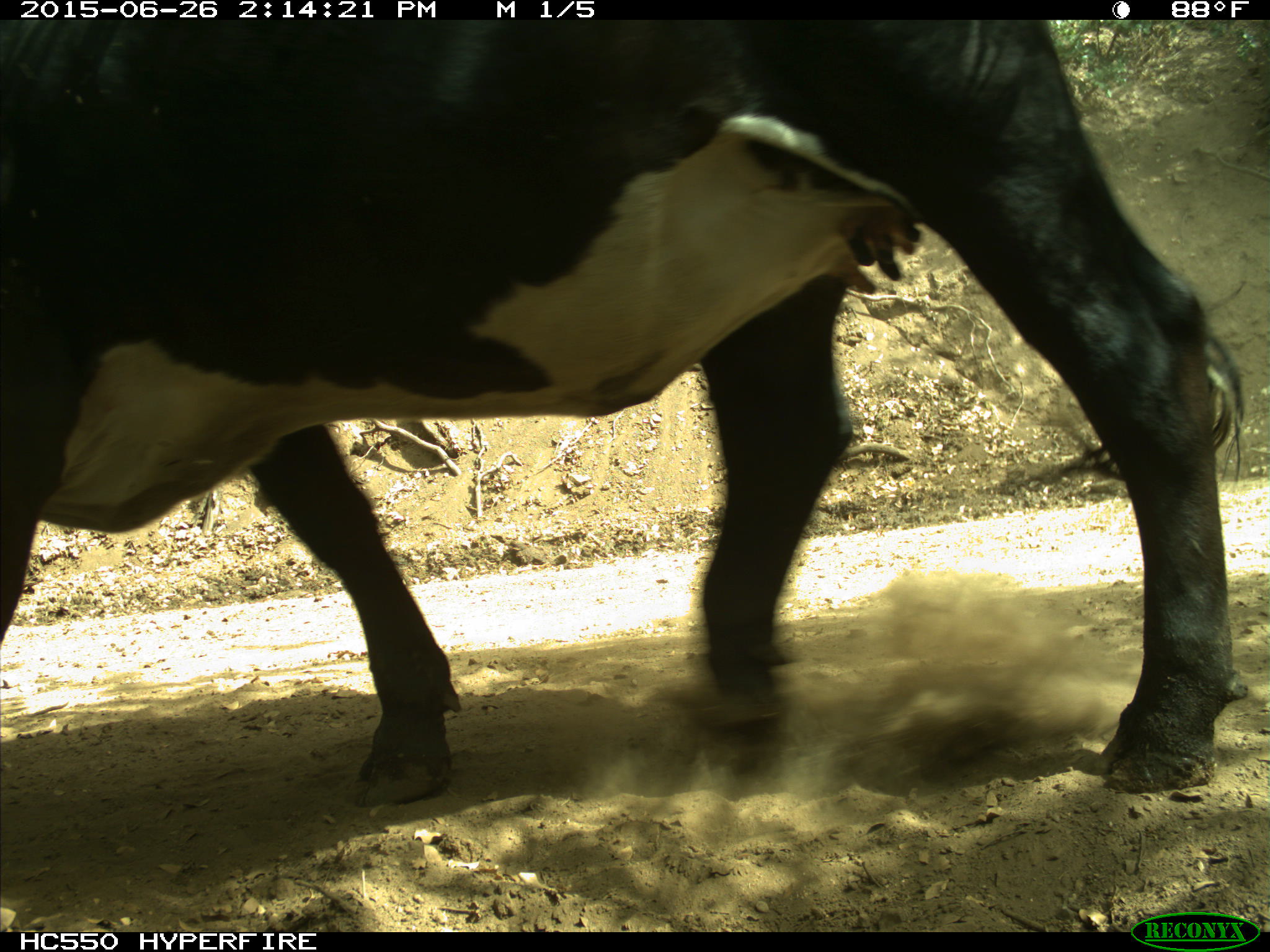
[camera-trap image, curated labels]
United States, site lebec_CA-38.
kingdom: Animalia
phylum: Chordata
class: Mammalia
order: Artiodactyla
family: Bovidae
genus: Bos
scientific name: Bos taurus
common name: domestic cow